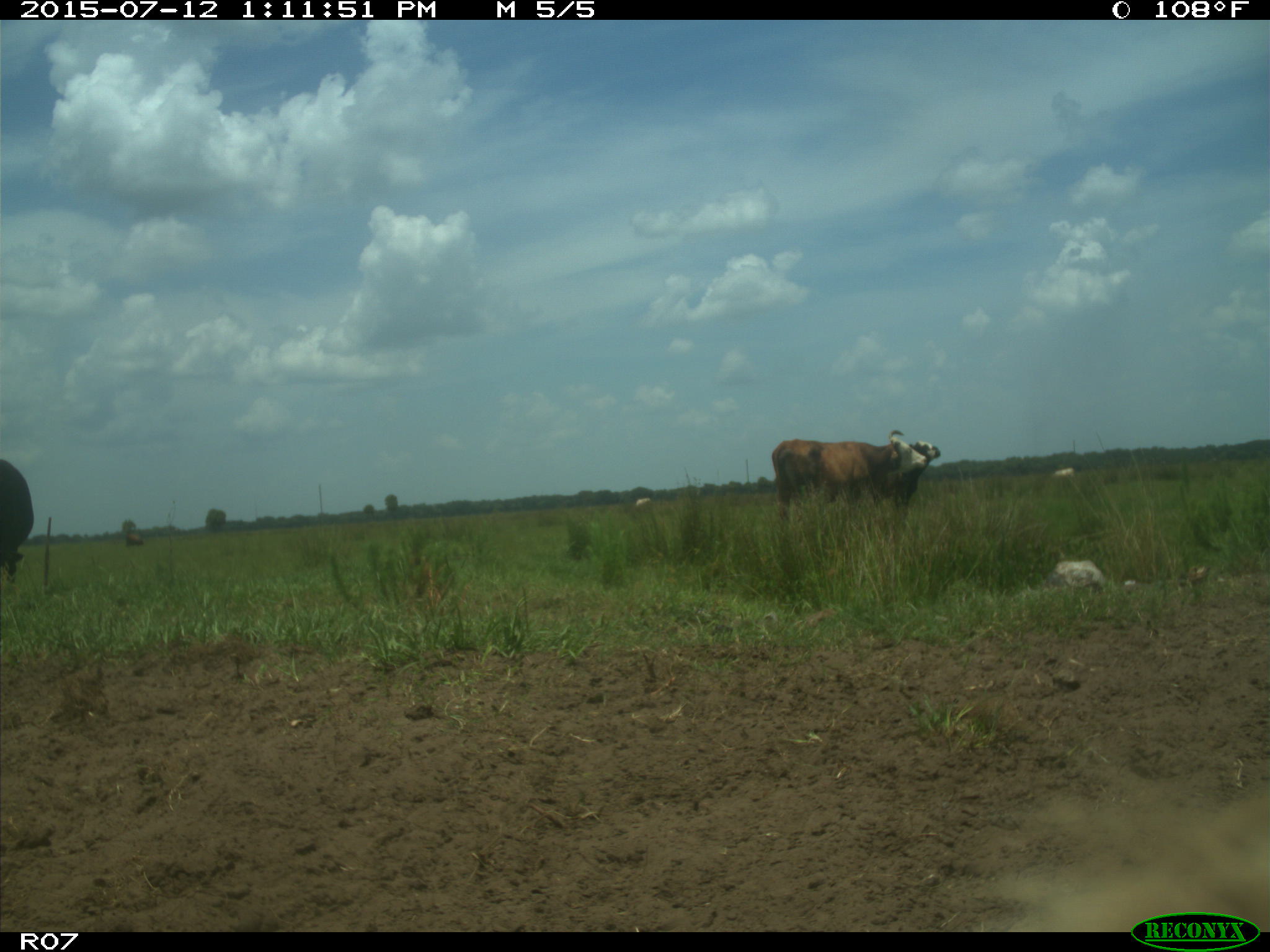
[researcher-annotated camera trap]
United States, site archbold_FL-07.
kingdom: Animalia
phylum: Chordata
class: Mammalia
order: Artiodactyla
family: Bovidae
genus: Bos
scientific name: Bos taurus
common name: domestic cow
Bos taurus (domestic cow).